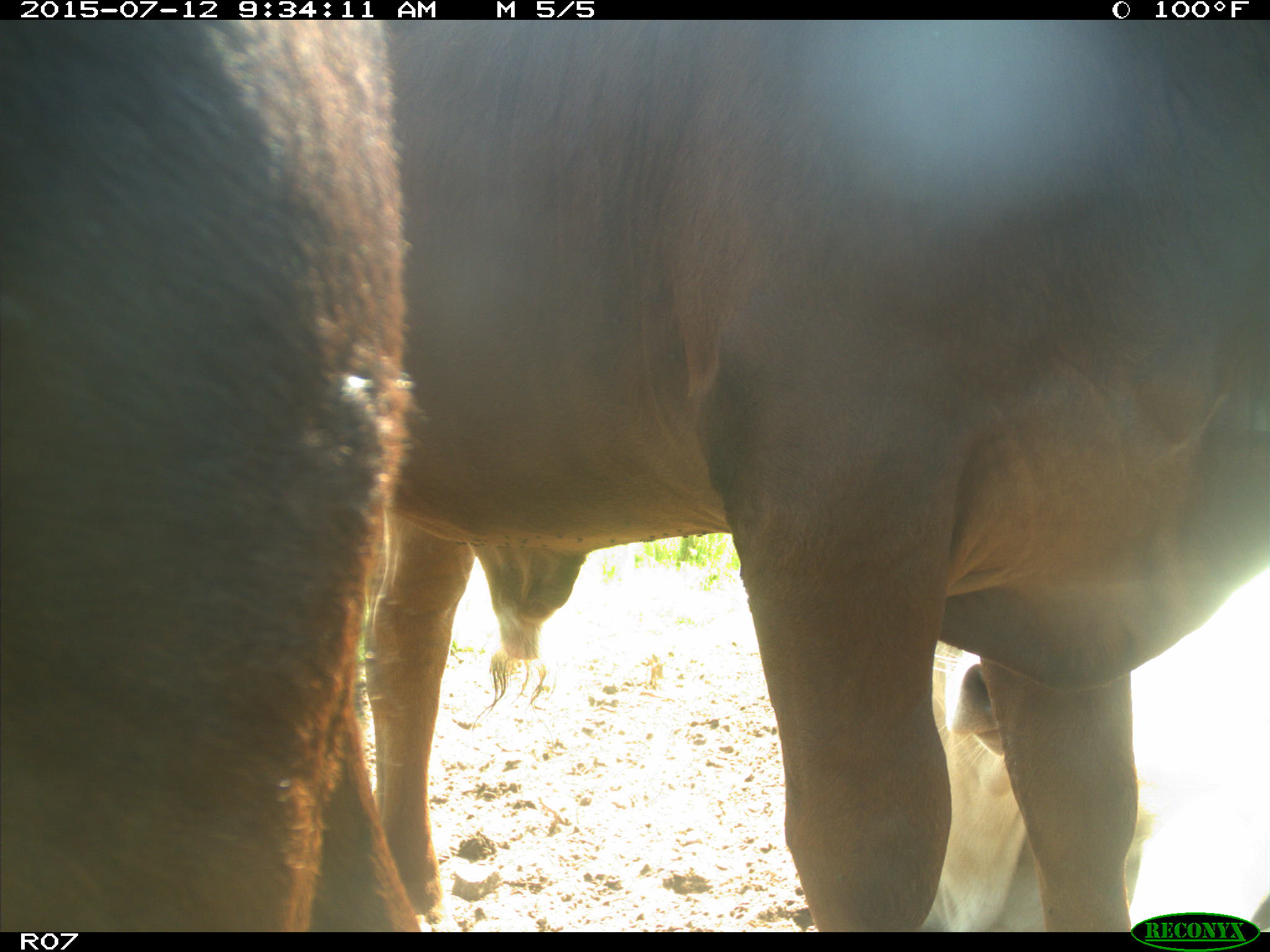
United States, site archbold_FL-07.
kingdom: Animalia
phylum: Chordata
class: Mammalia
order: Artiodactyla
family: Bovidae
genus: Bos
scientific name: Bos taurus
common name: domestic cow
Bos taurus (domestic cow).